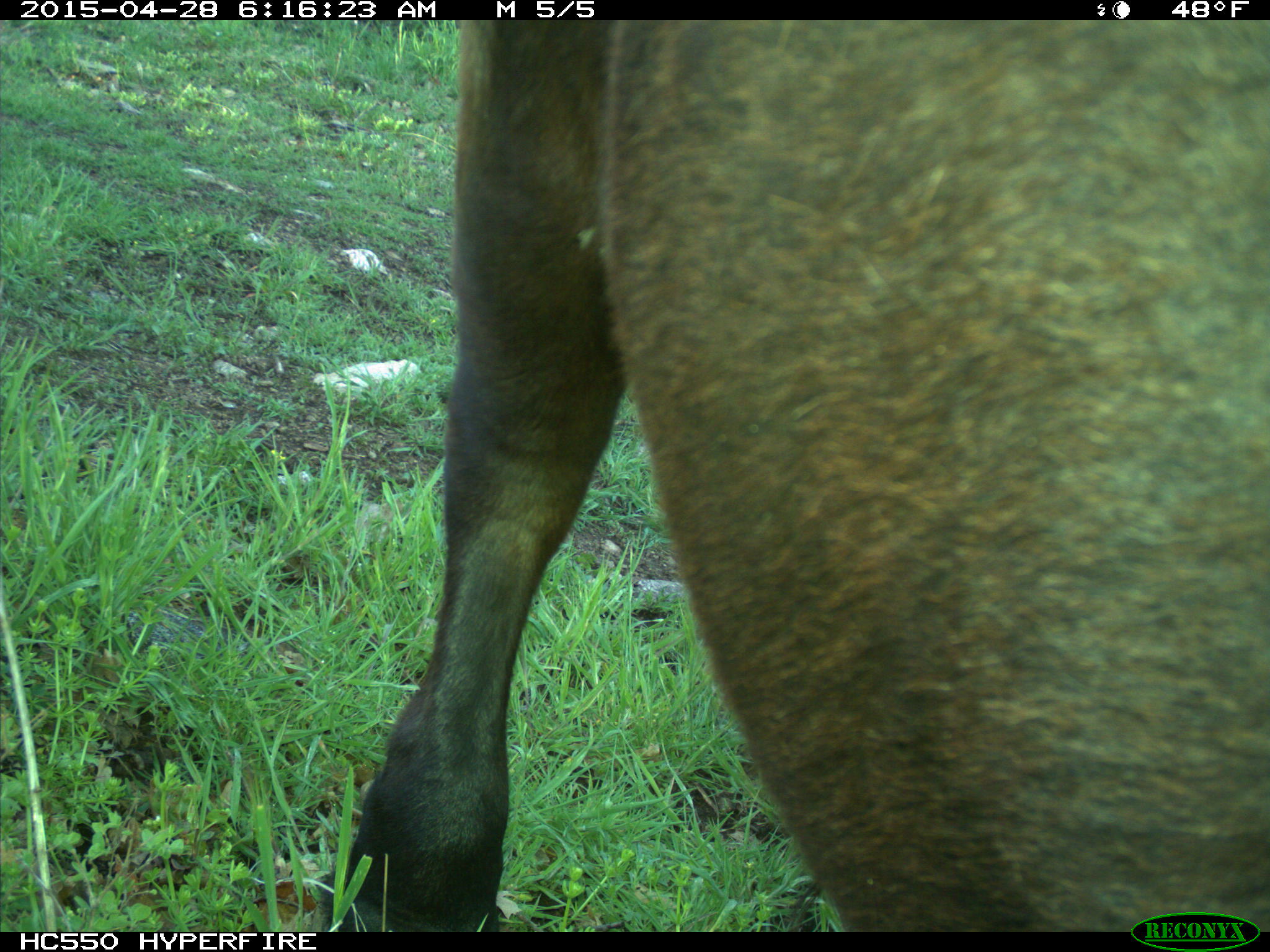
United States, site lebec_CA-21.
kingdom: Animalia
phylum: Chordata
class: Mammalia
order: Artiodactyla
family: Bovidae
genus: Bos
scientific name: Bos taurus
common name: domestic cow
Bos taurus (domestic cow).